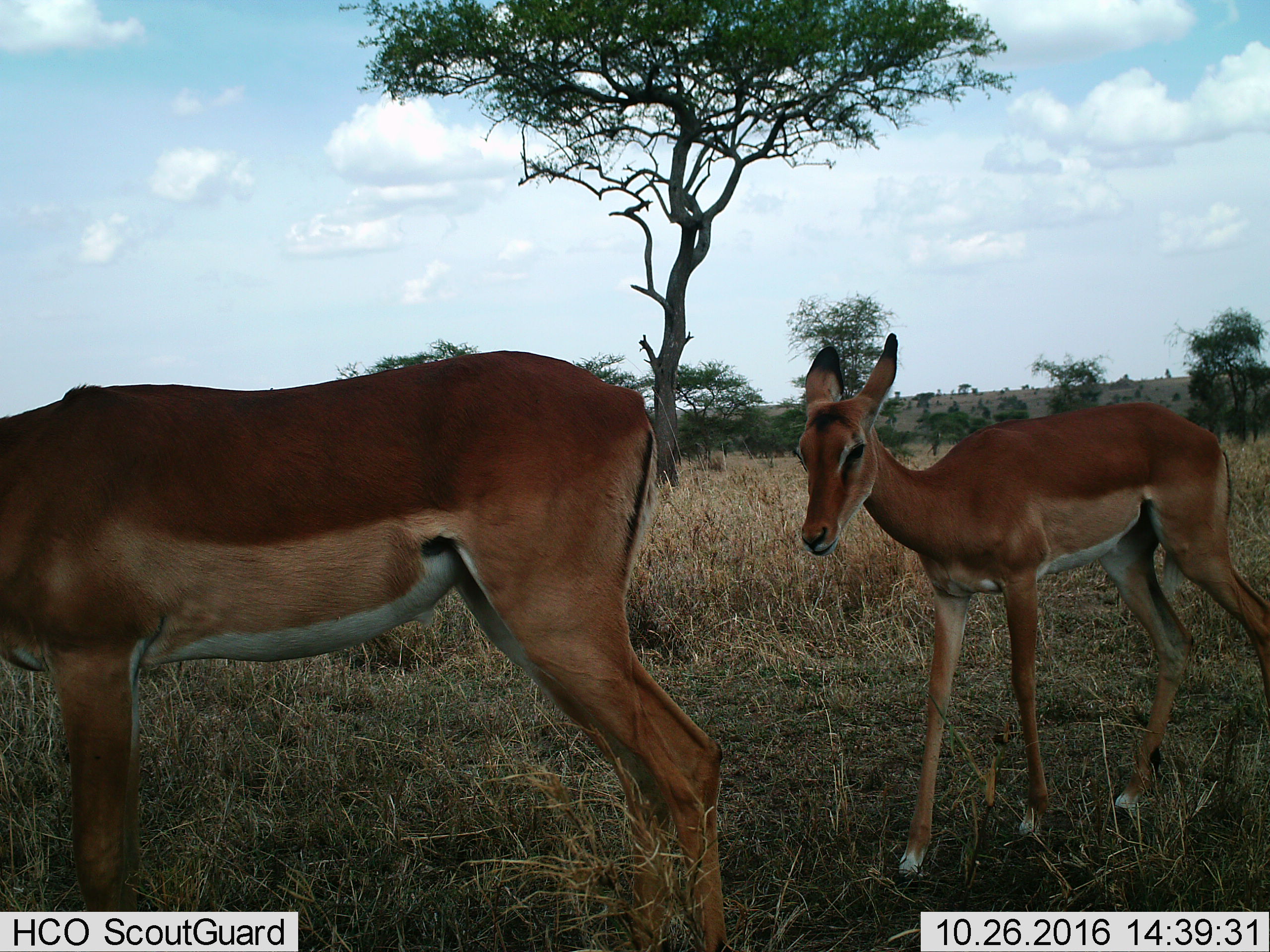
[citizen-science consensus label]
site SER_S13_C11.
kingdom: Animalia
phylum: Chordata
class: Mammalia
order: Artiodactyla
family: Bovidae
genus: Aepyceros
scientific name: Aepyceros melampus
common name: impala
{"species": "impala (Aepyceros melampus)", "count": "2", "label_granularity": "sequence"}